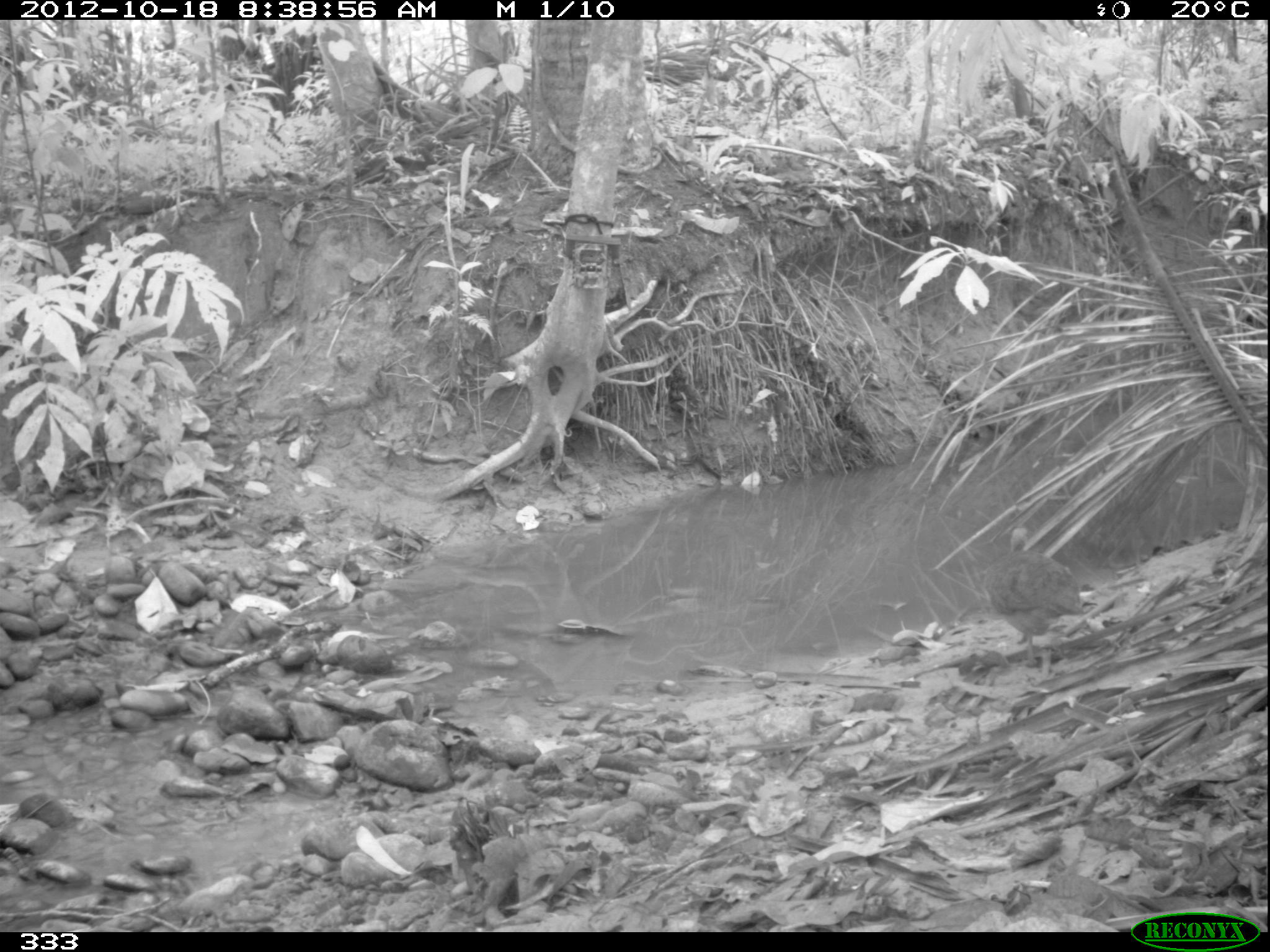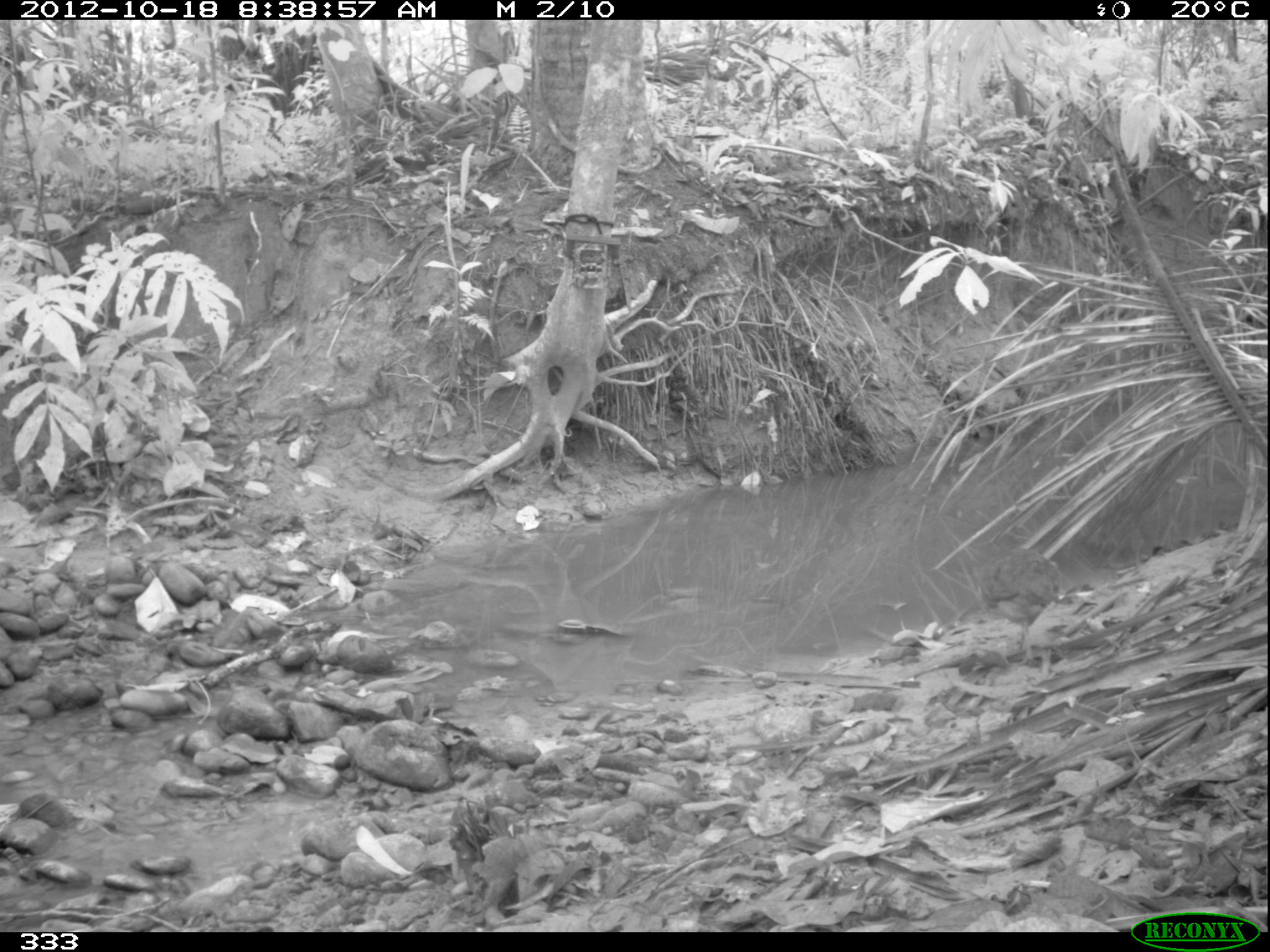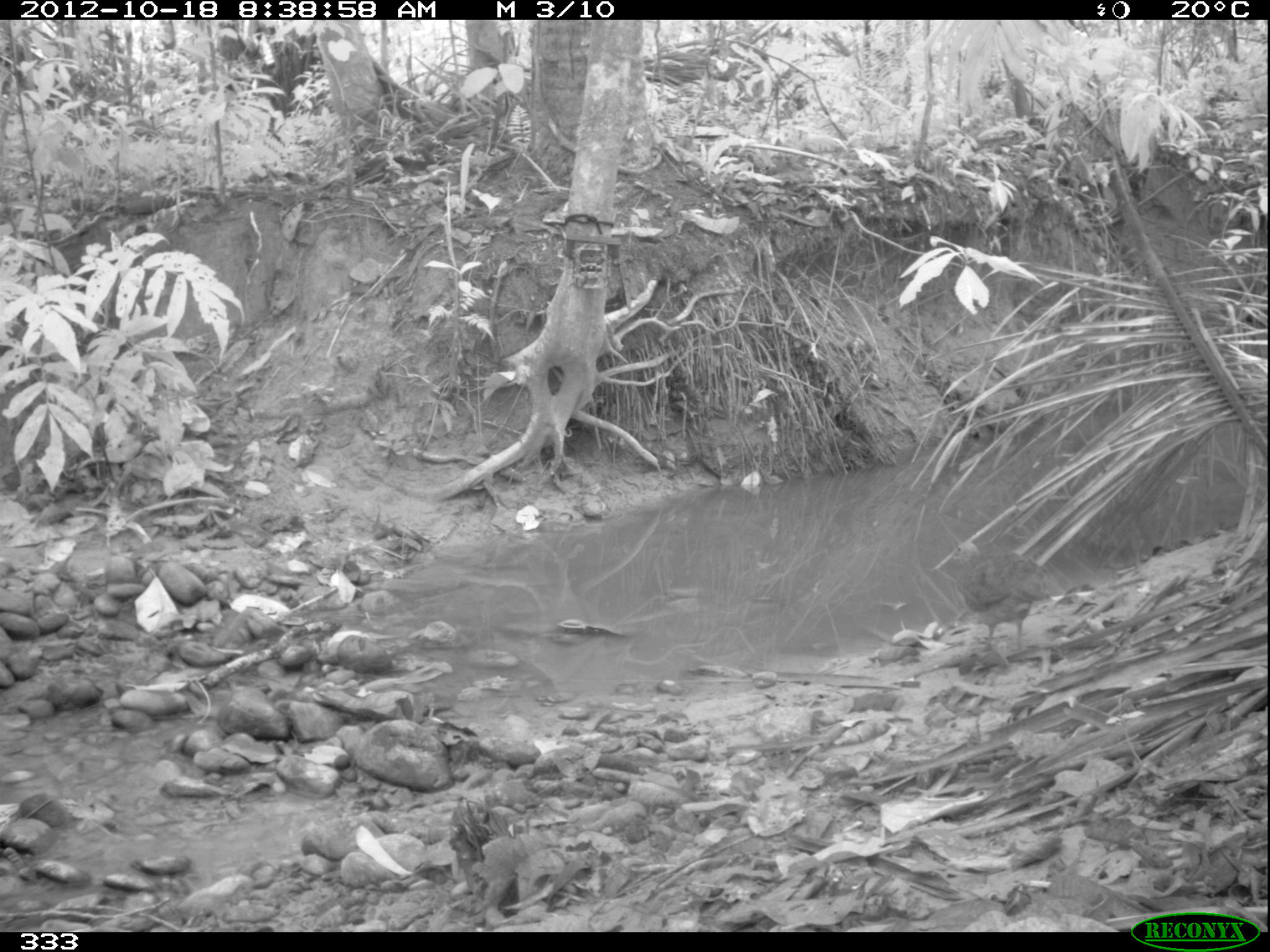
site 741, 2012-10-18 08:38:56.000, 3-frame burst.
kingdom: Animalia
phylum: Chordata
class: Aves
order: Galliformes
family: Phasianidae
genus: Alectoris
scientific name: Alectoris rufa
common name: red-legged partridge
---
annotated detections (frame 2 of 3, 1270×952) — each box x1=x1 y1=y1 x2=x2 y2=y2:
alectoris rufa: x1=976 y1=547 x2=1075 y2=665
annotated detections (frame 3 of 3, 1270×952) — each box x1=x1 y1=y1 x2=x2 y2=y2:
alectoris rufa: x1=950 y1=541 x2=1064 y2=657